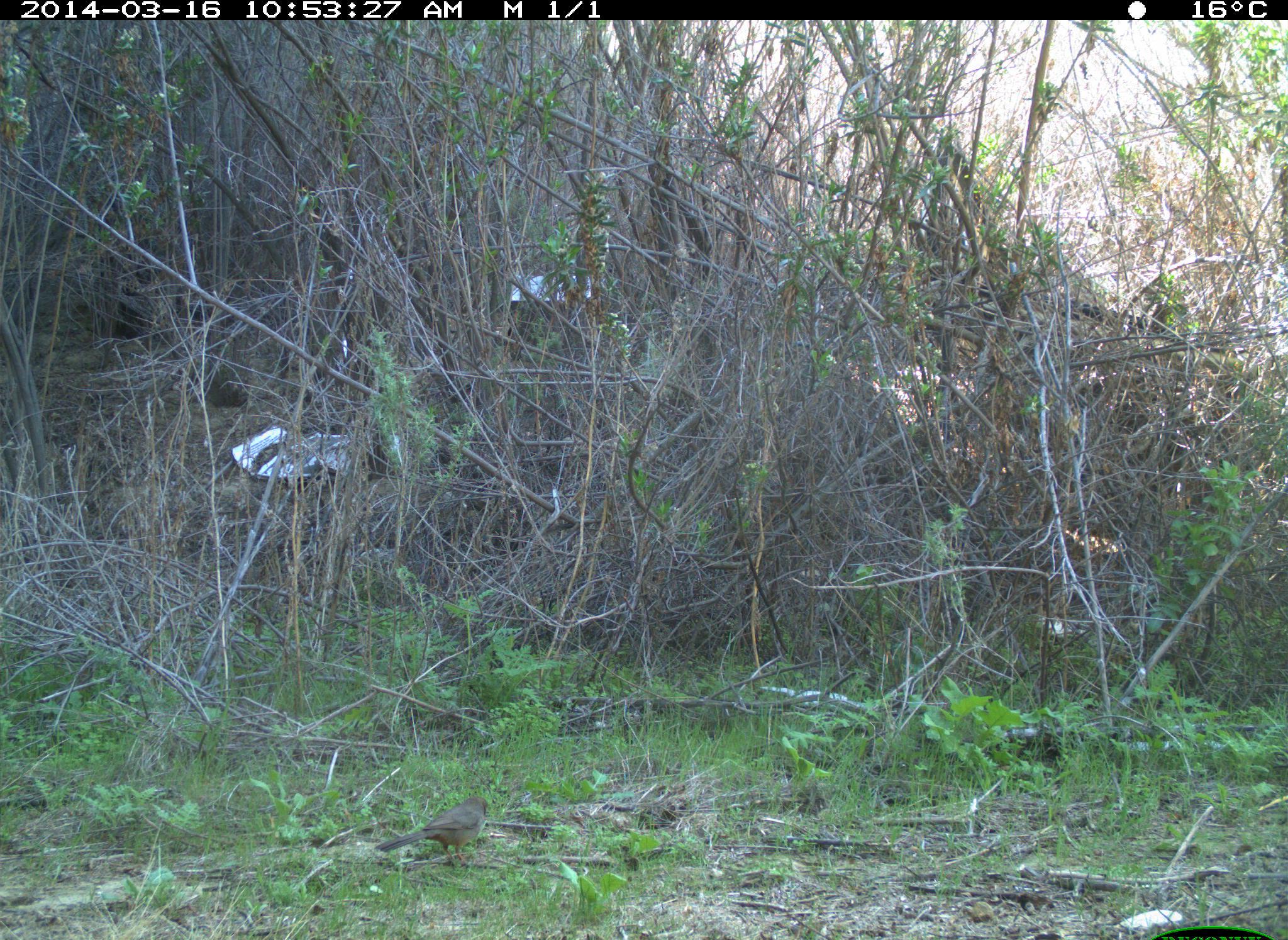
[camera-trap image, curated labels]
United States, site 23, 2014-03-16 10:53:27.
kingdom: Animalia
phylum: Chordata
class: Aves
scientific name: Aves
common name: bird